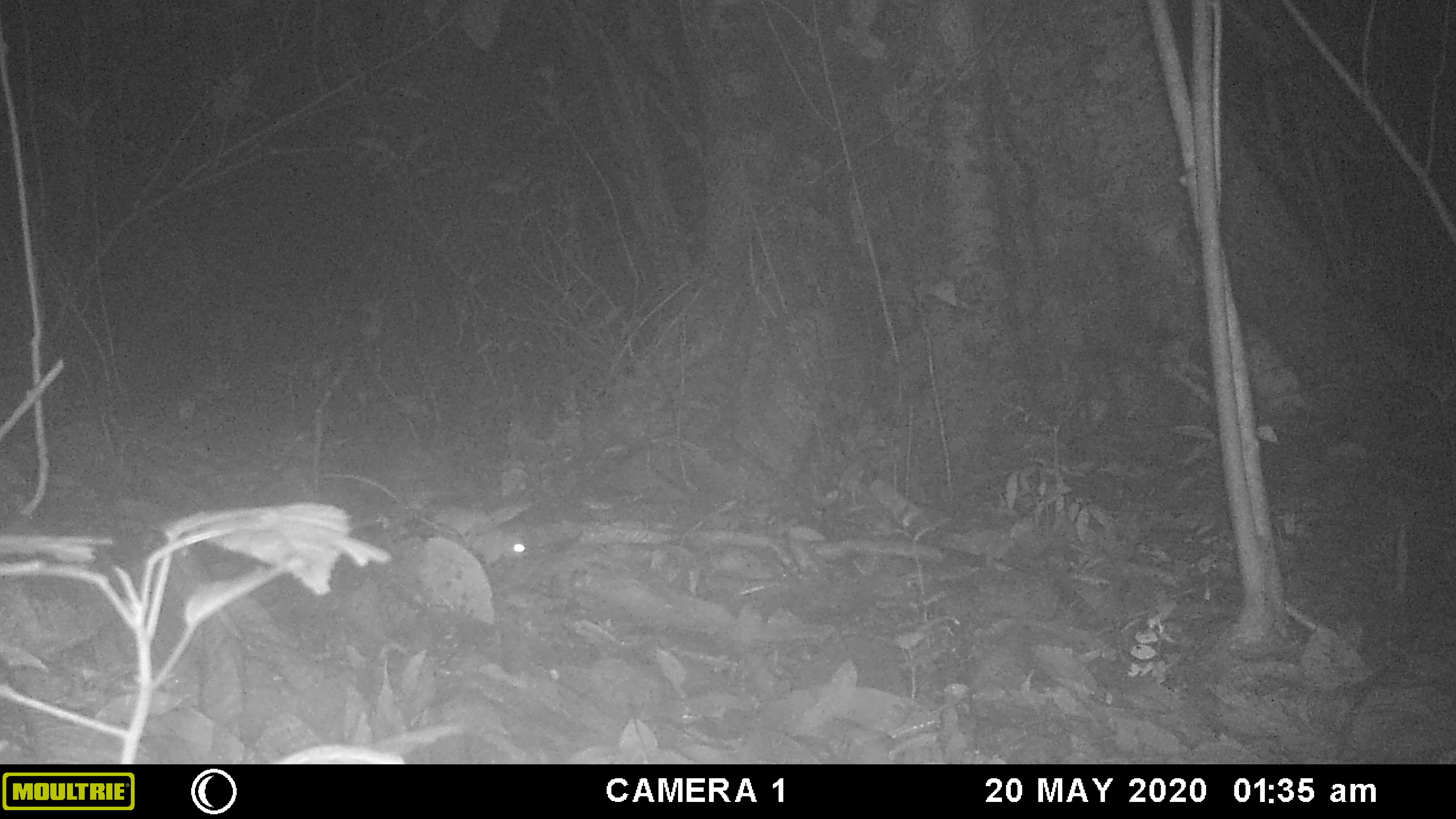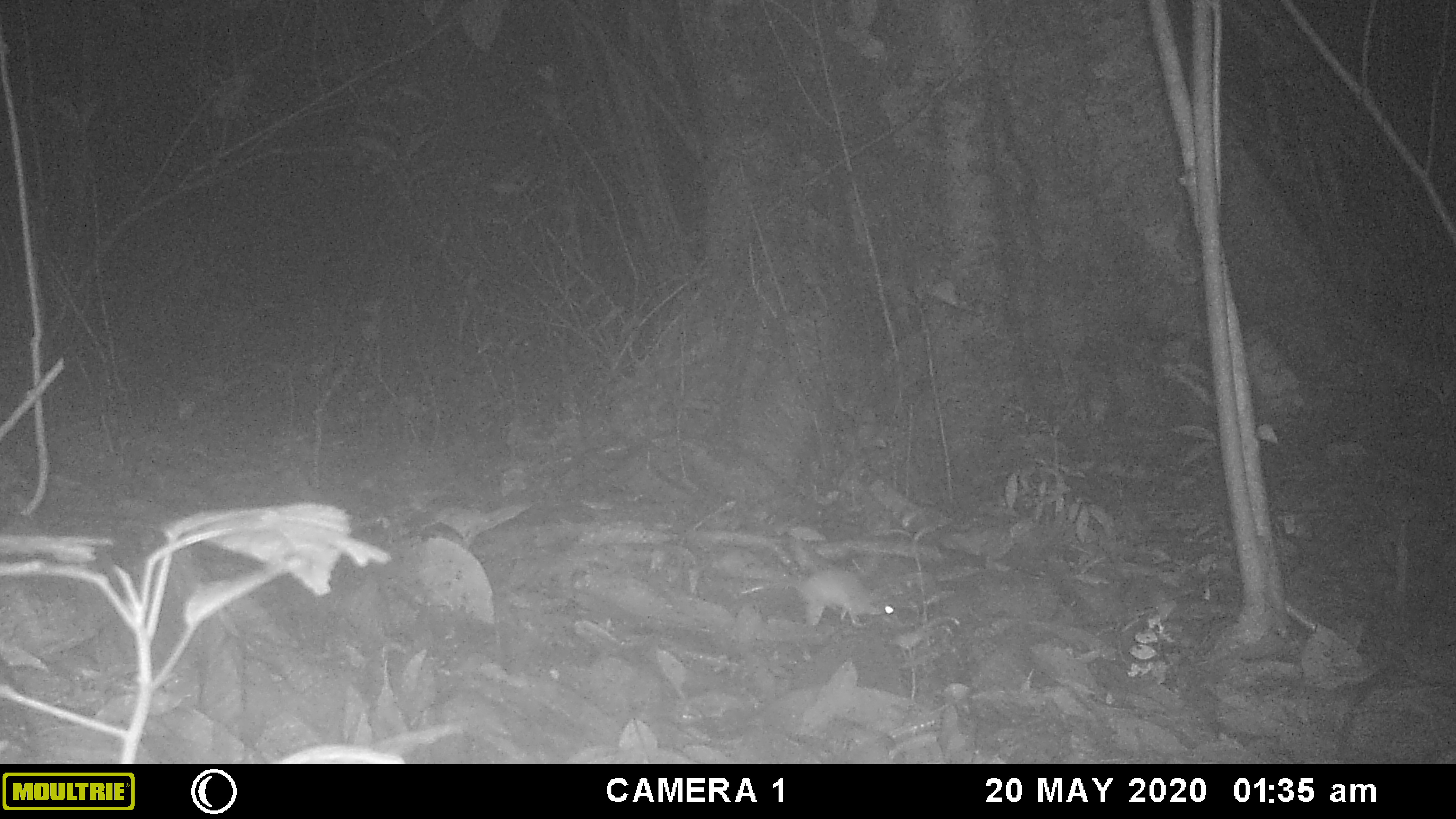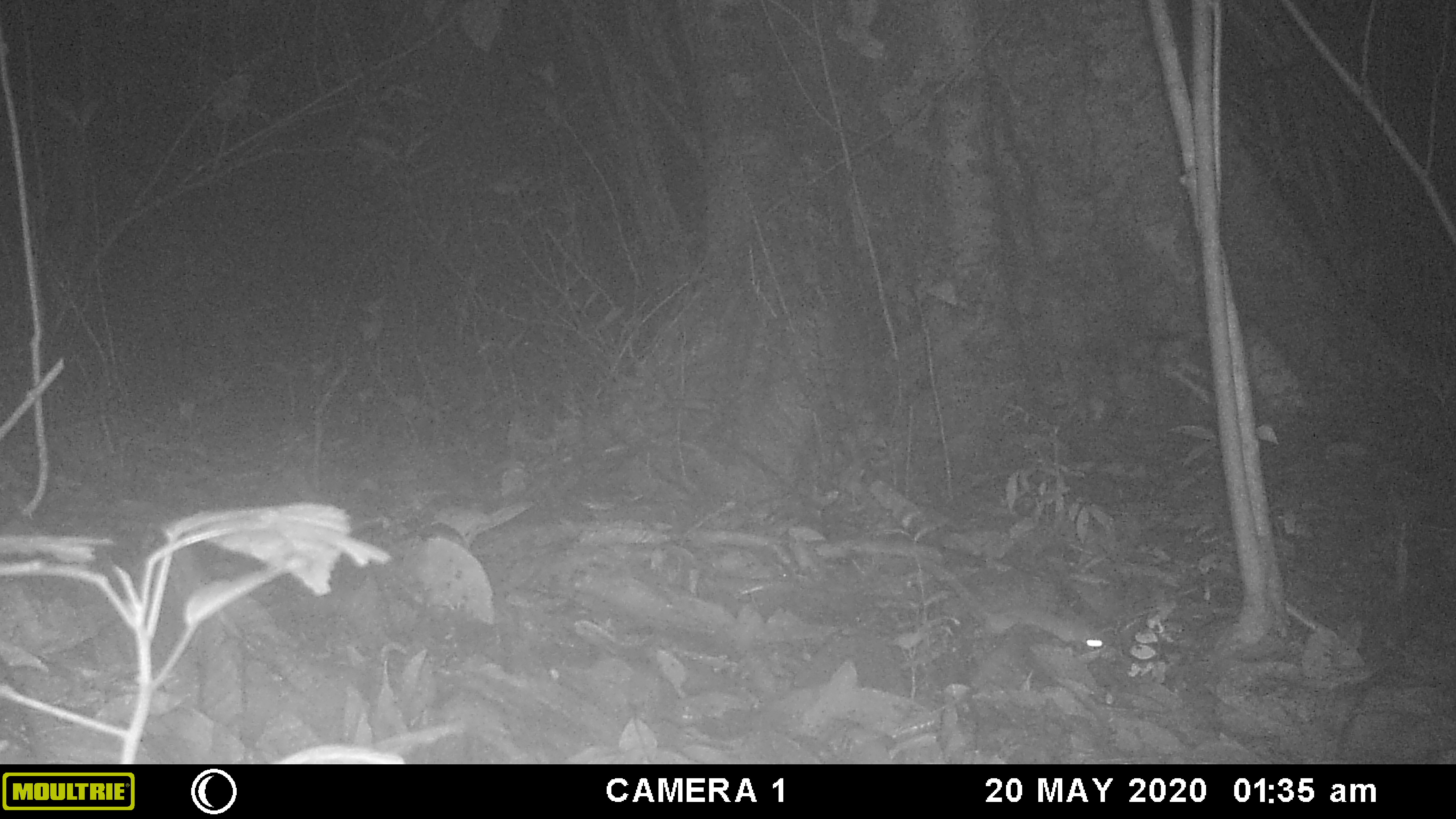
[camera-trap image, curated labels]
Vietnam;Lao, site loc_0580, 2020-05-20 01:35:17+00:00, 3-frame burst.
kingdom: Animalia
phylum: Chordata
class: Mammalia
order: Rodentia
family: Muridae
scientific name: Muridae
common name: old-world mice and rats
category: unidentified murid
Unidentified murid (old-world mice and rats) (Muridae). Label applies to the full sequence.